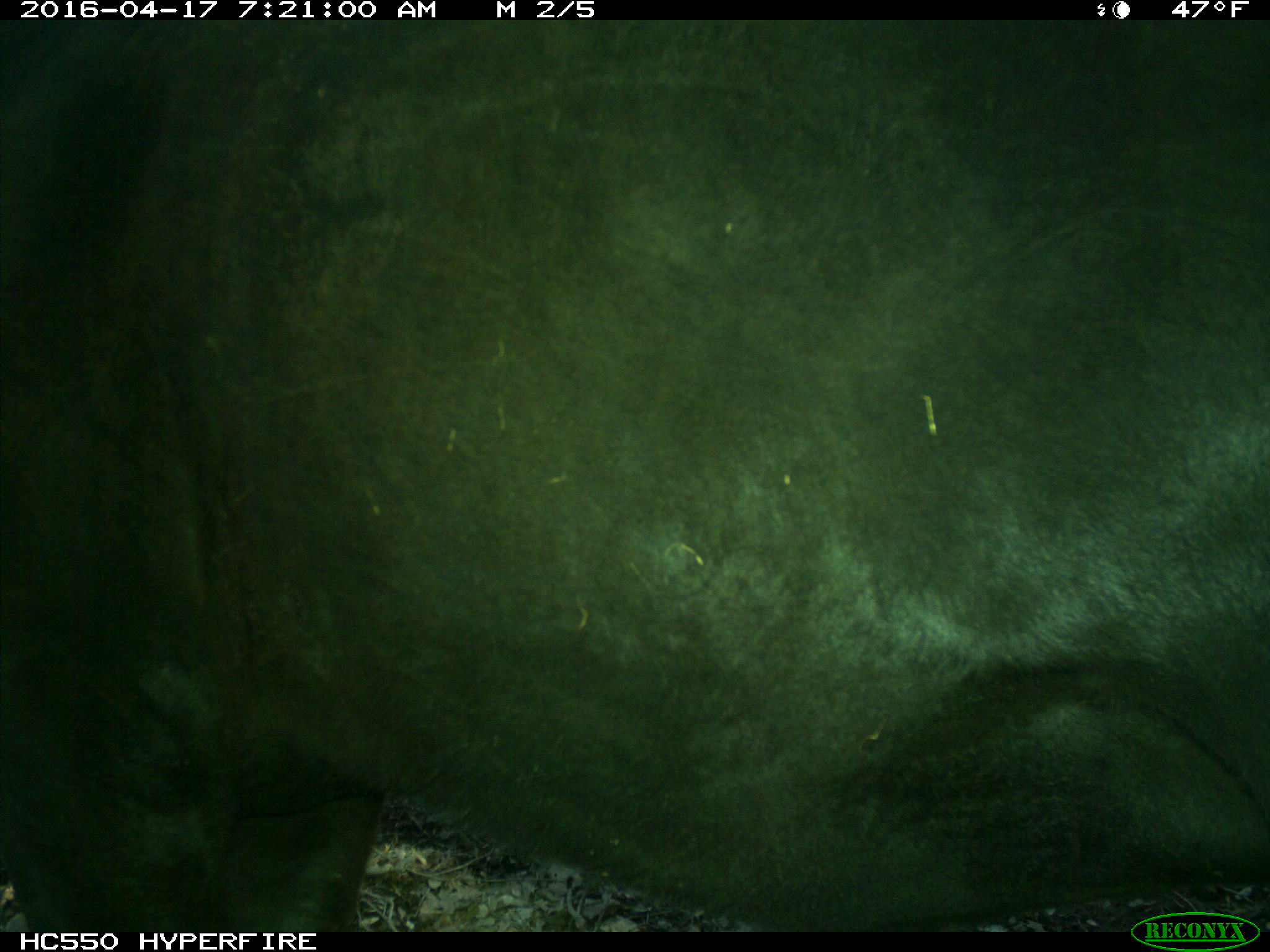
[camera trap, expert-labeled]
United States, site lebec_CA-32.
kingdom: Animalia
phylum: Chordata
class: Mammalia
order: Artiodactyla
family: Bovidae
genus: Bos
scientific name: Bos taurus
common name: domestic cow